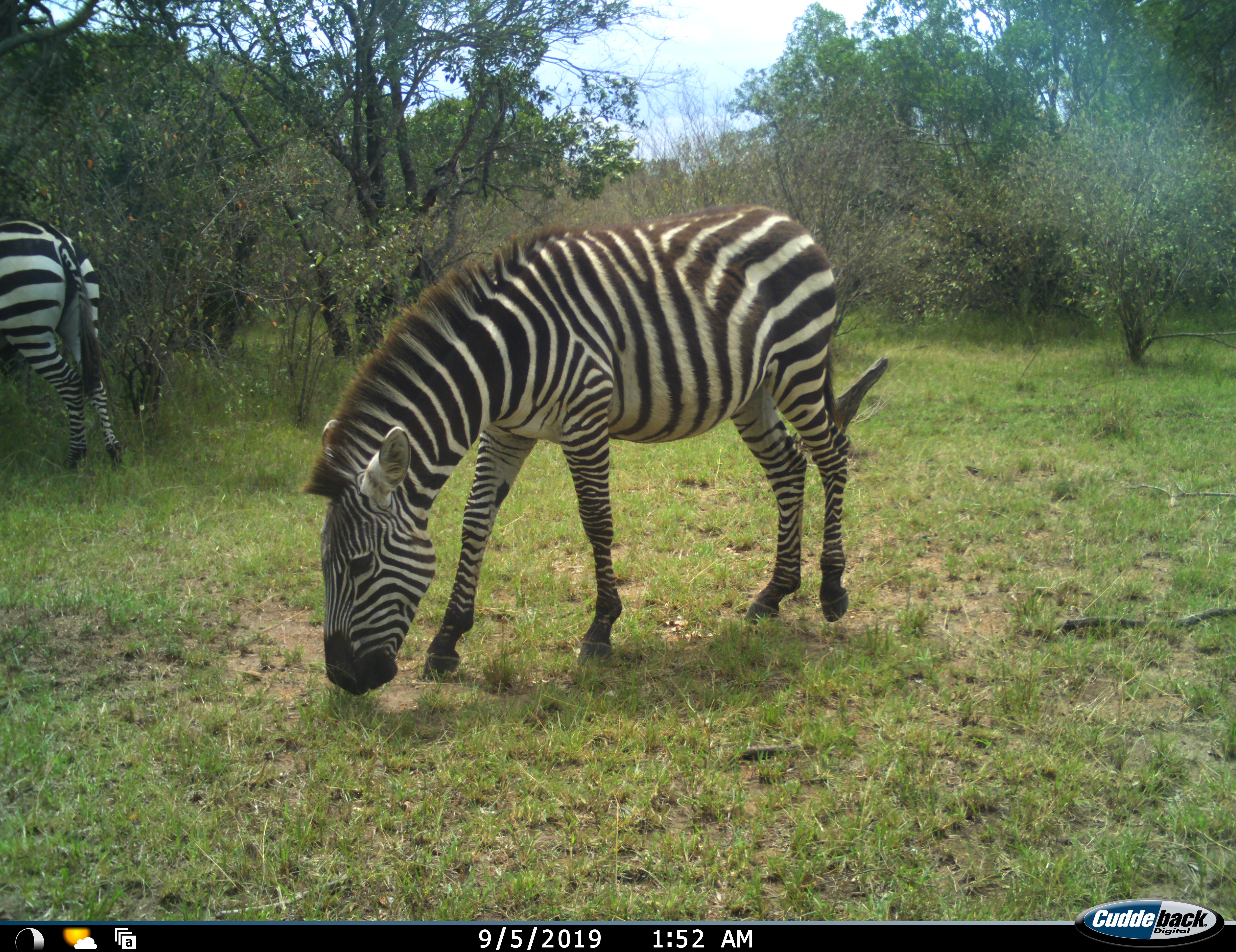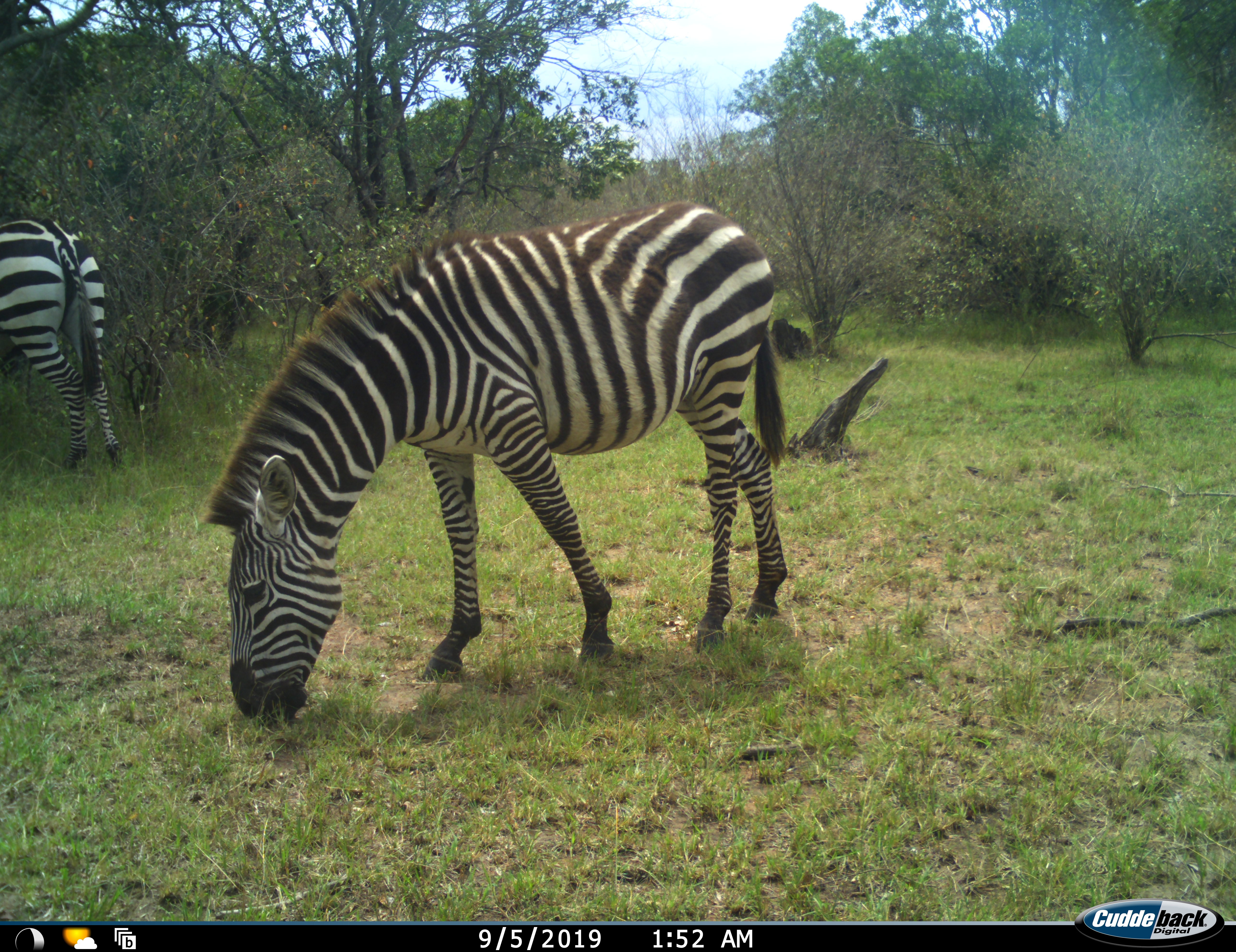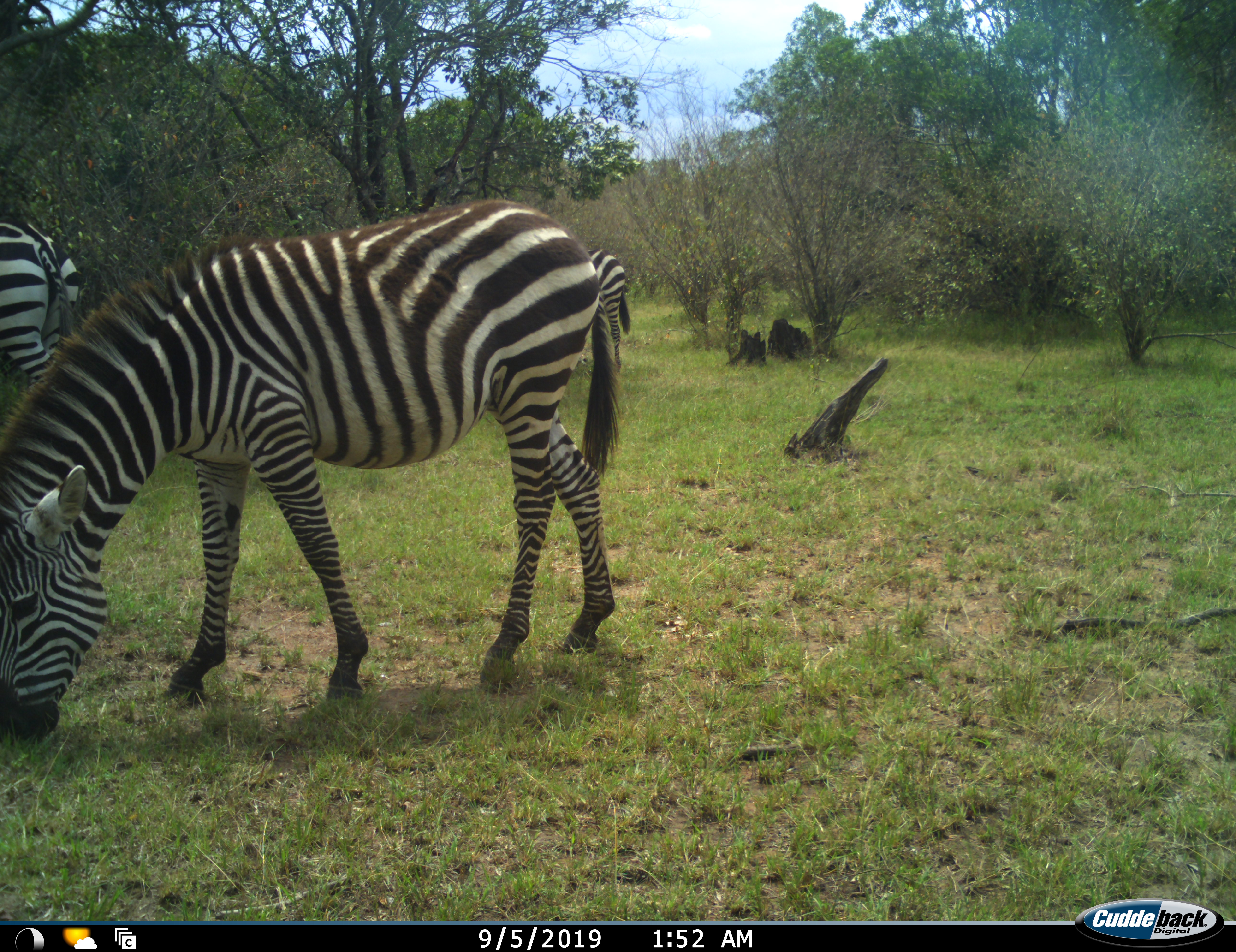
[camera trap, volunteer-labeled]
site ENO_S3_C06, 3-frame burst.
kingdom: Animalia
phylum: Chordata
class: Mammalia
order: Perissodactyla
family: Equidae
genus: Equus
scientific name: Equus quagga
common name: plains zebra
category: zebraplains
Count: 2.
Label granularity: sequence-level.